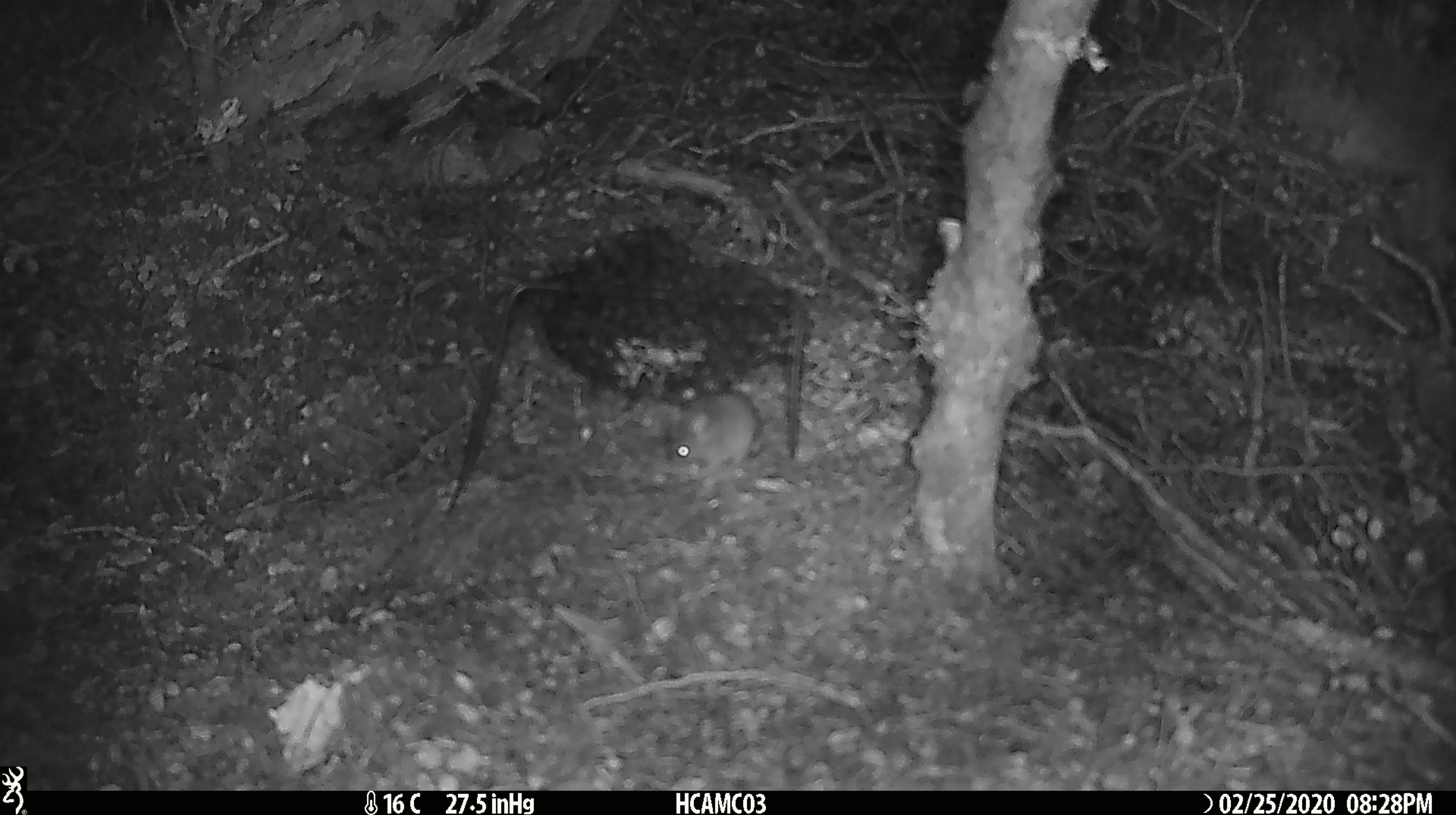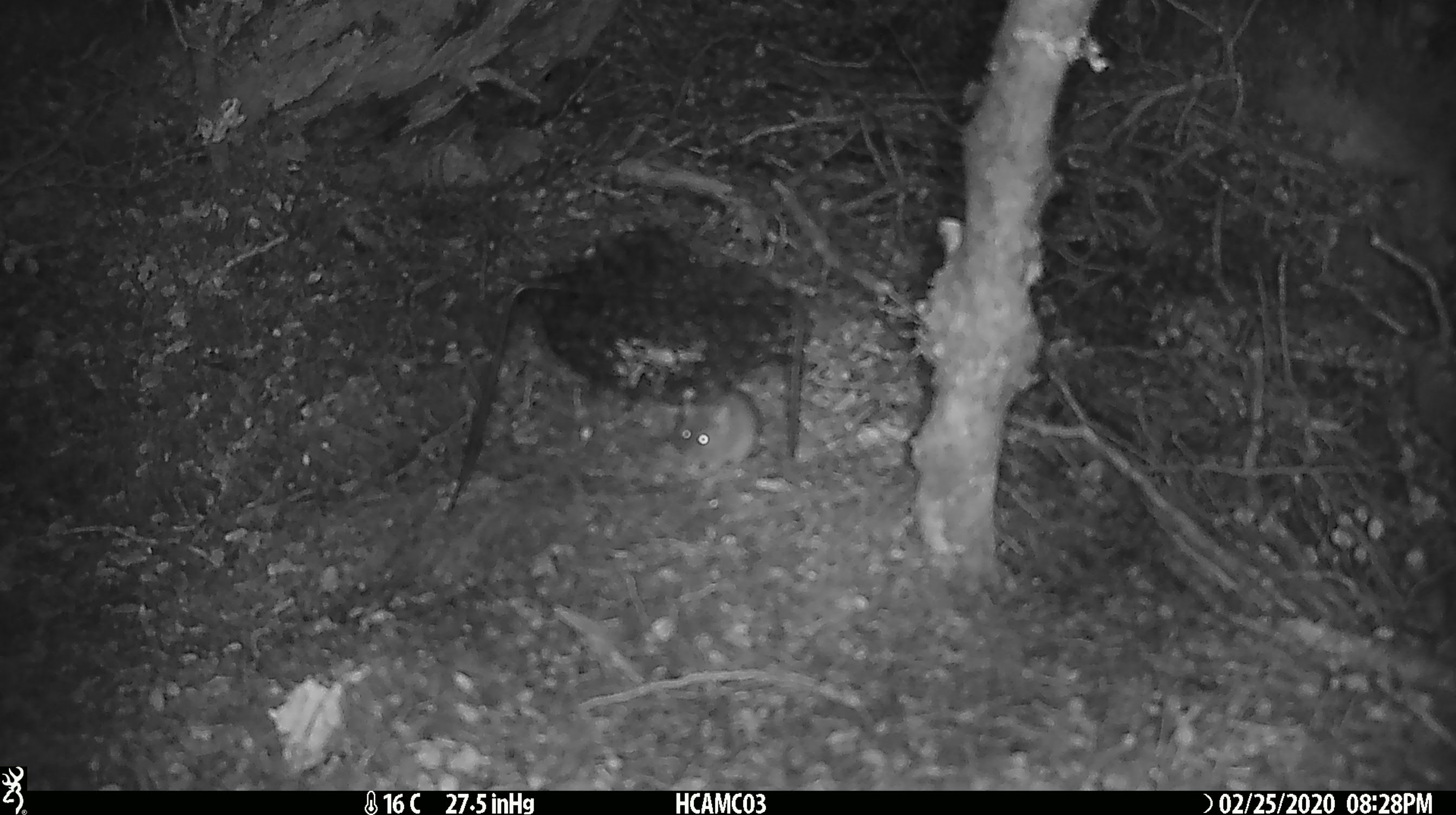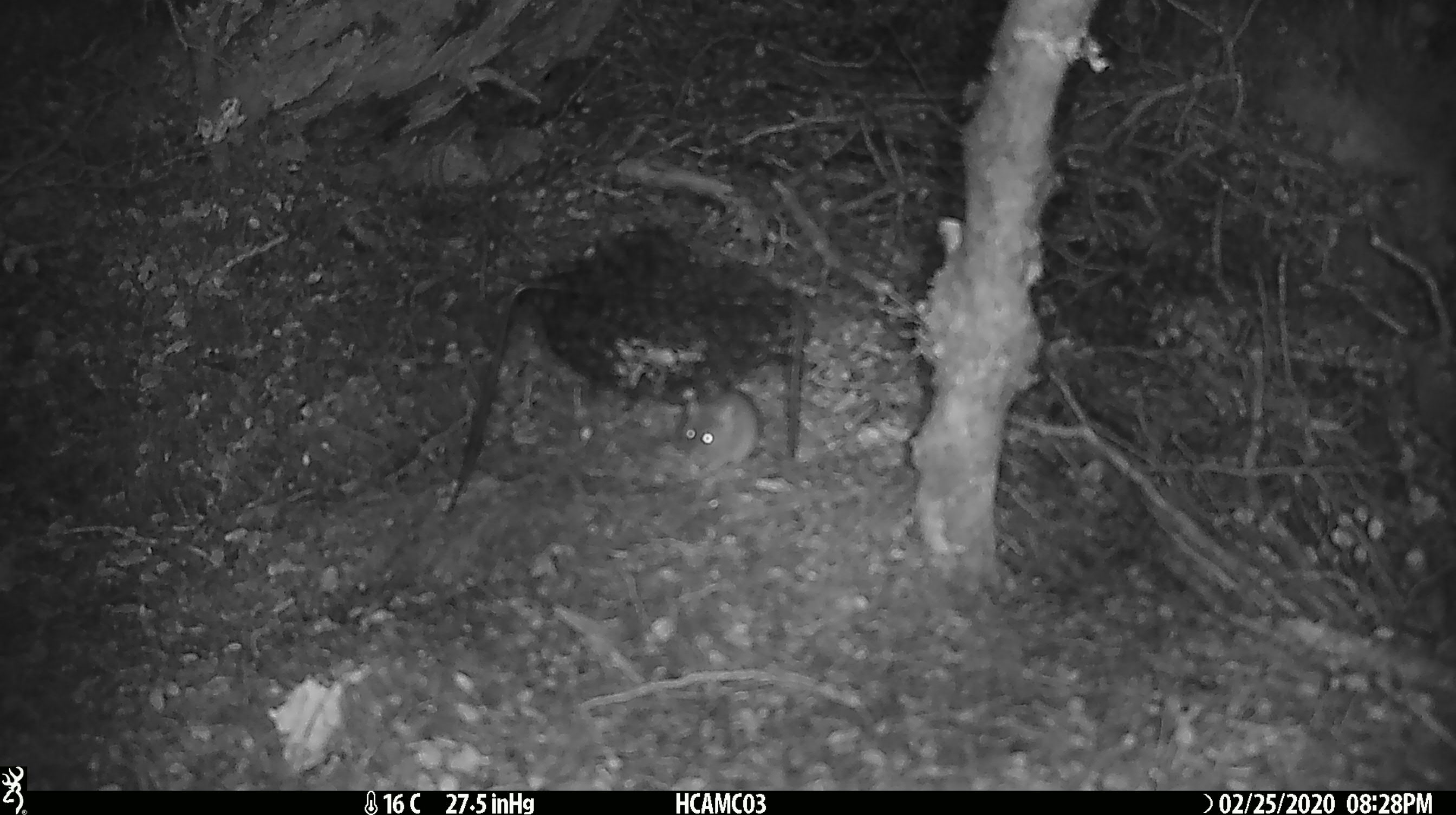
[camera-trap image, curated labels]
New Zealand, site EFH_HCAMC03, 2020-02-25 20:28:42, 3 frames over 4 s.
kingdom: Animalia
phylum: Chordata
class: Mammalia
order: Rodentia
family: Muridae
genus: Mus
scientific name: Mus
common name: mouse